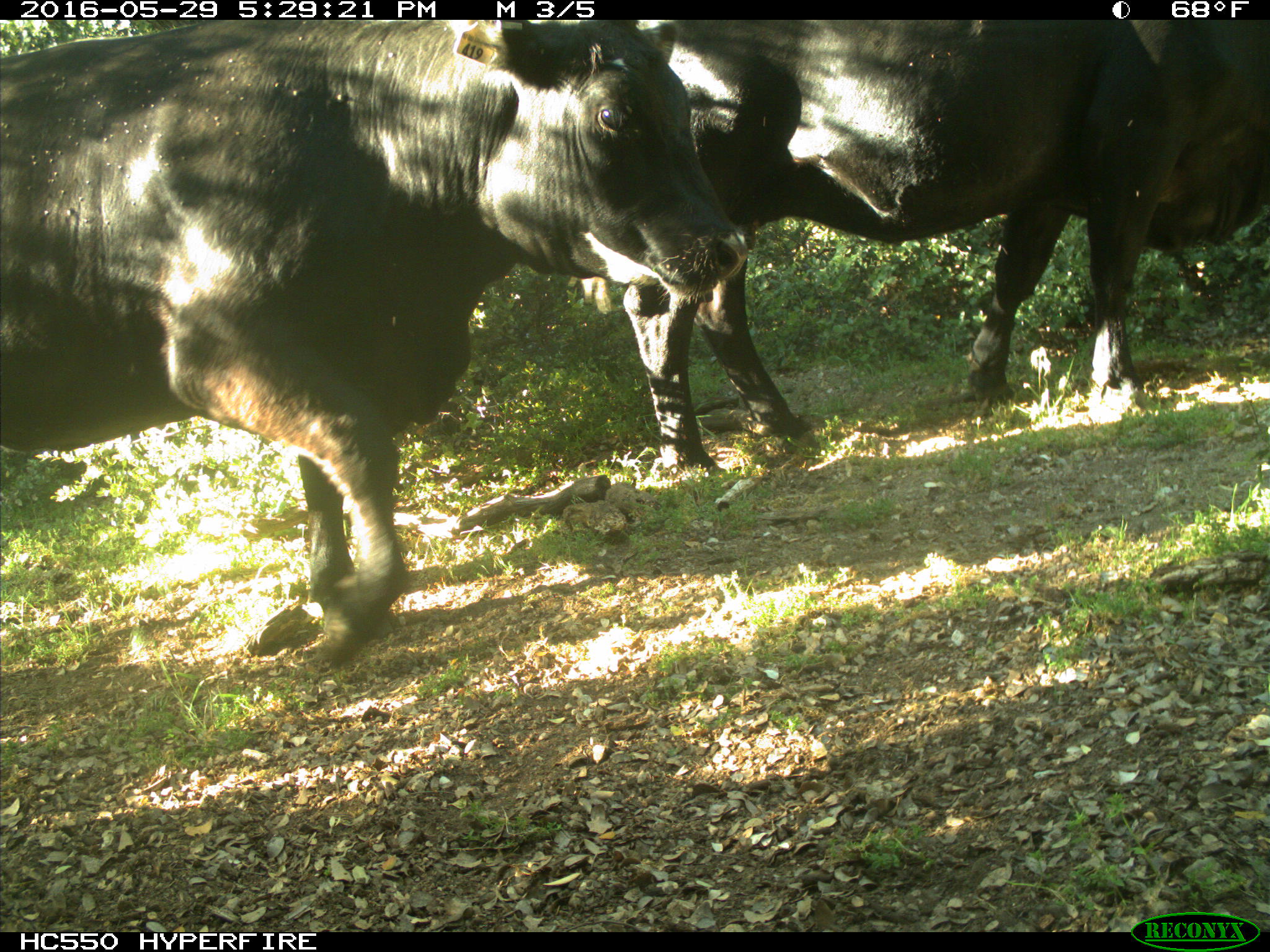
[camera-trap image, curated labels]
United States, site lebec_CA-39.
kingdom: Animalia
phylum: Chordata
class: Mammalia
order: Artiodactyla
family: Bovidae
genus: Bos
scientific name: Bos taurus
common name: domestic cow